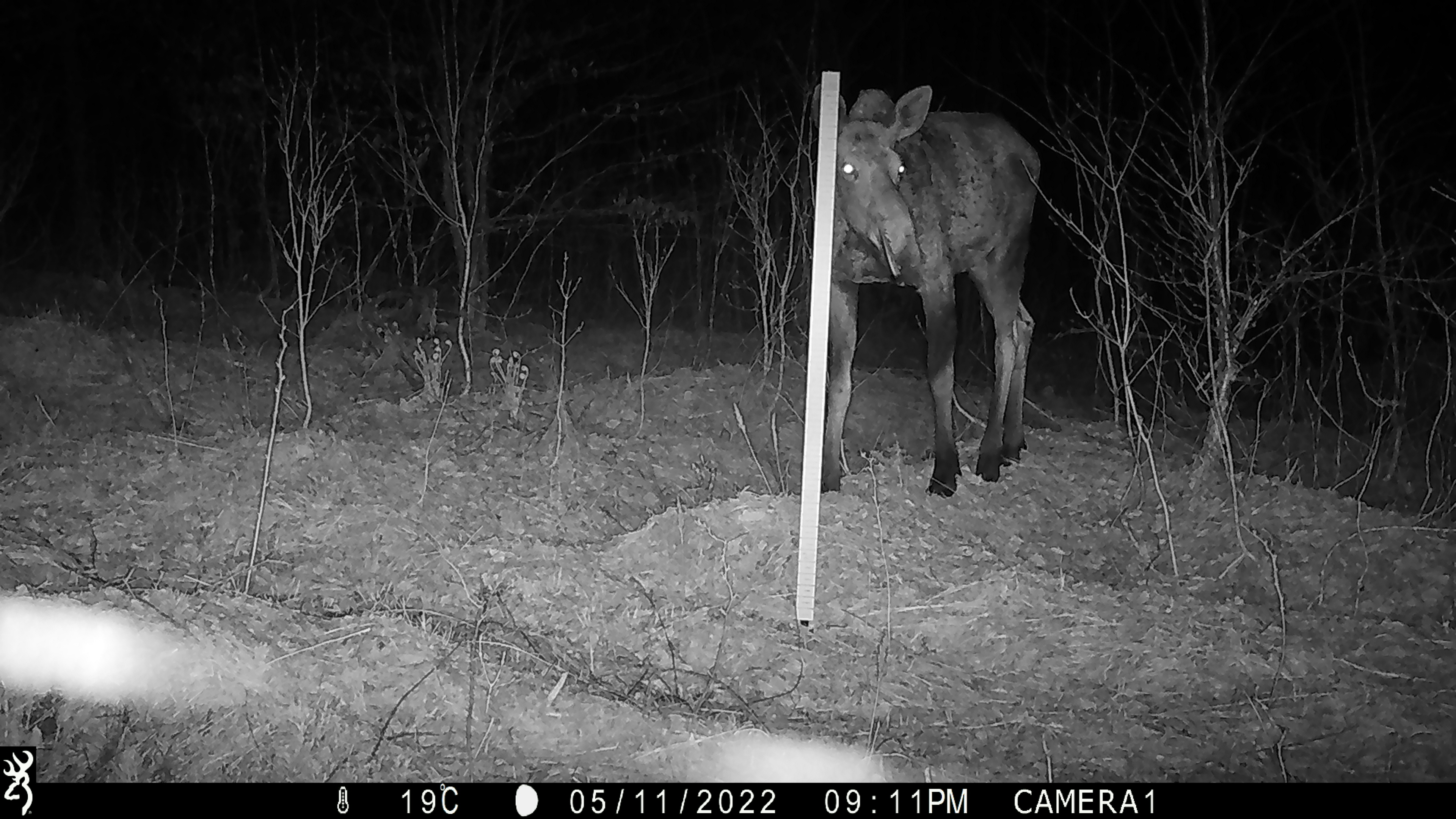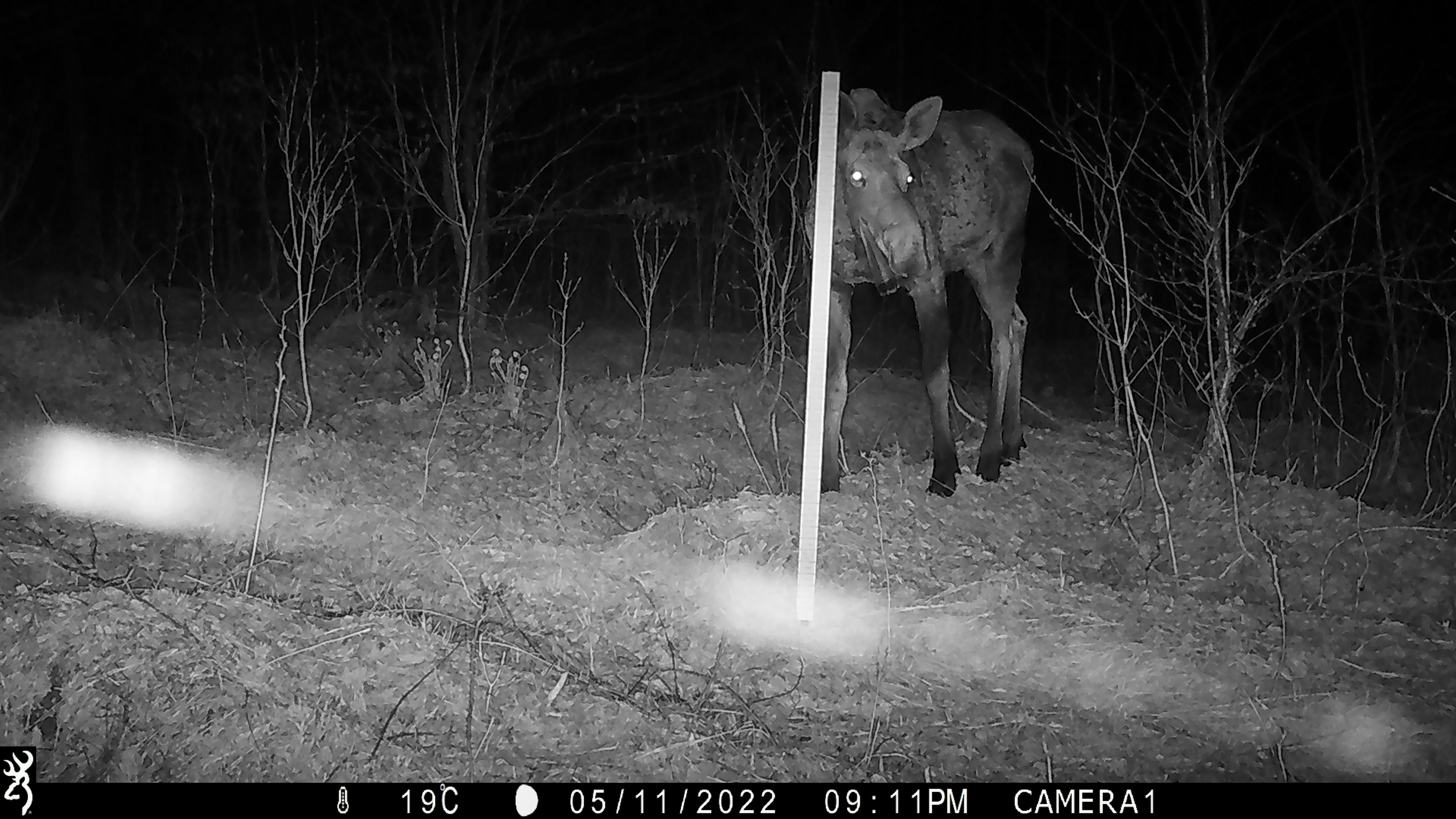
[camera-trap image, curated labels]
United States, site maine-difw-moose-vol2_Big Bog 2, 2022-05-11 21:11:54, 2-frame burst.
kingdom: Animalia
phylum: Chordata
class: Mammalia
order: Artiodactyla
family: Cervidae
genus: Alces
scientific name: Alces alces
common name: moose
Moose (Alces alces).